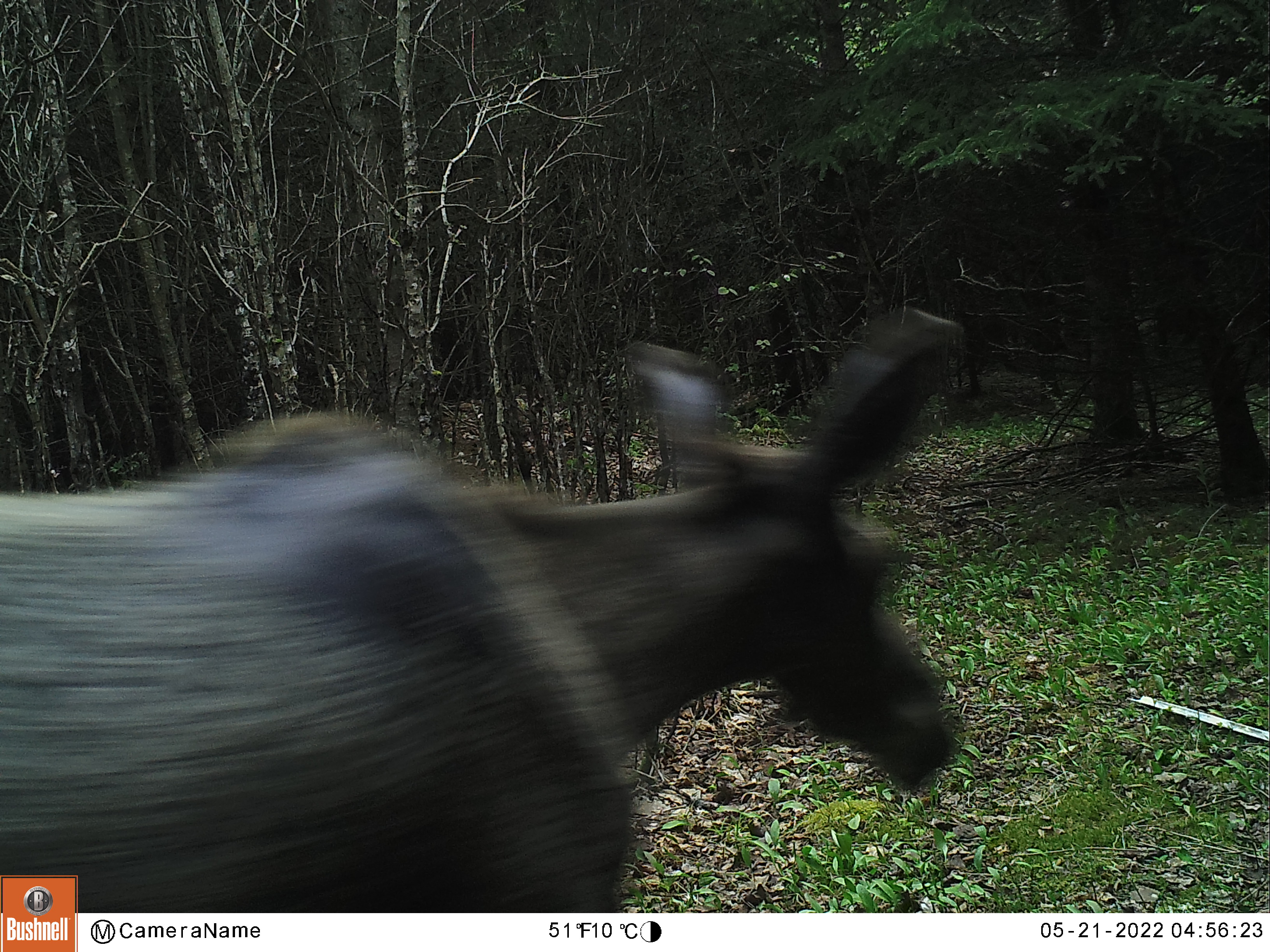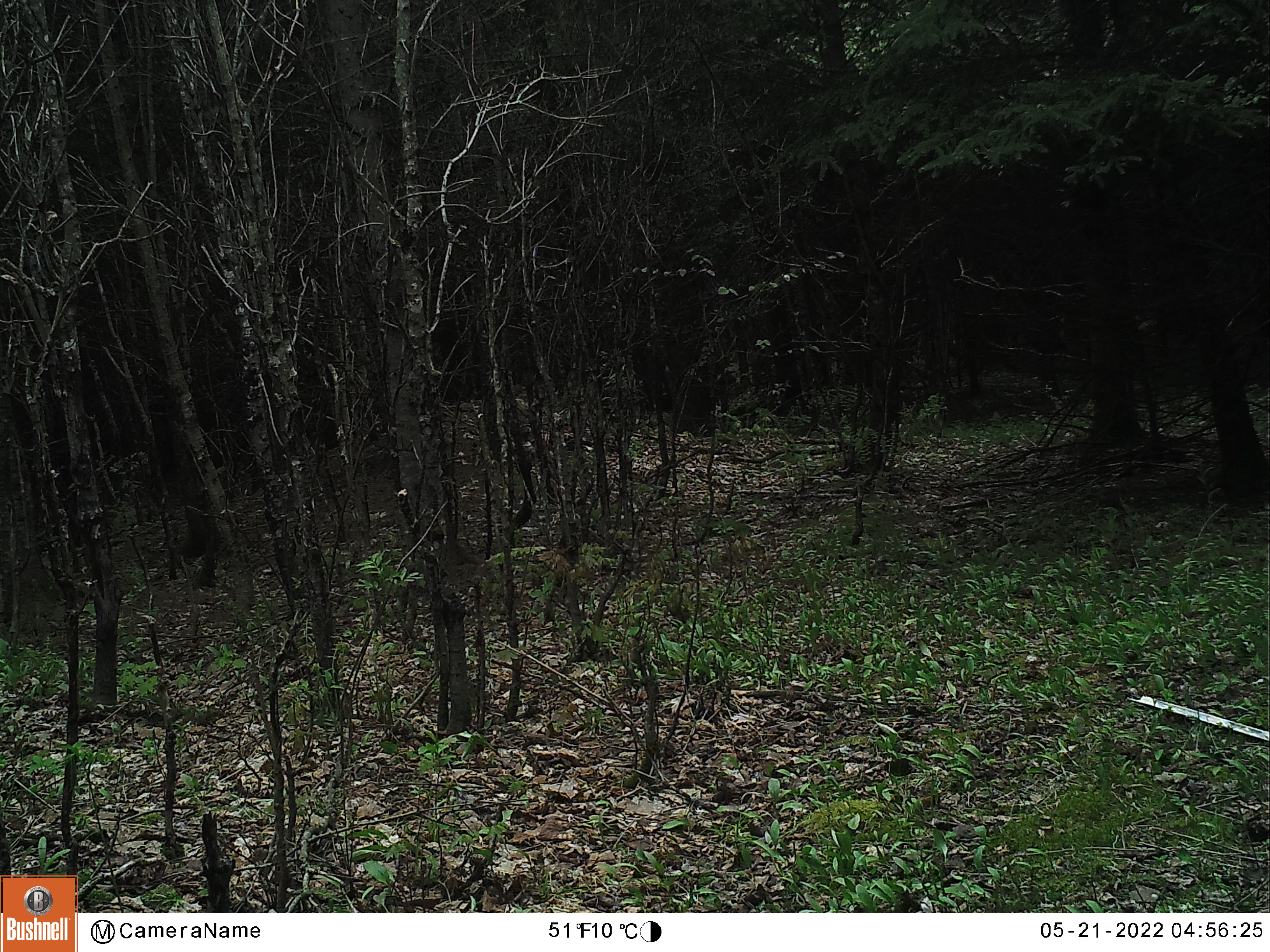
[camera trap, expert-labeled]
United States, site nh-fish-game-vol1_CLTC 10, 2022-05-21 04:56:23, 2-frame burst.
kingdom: Animalia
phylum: Chordata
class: Mammalia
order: Artiodactyla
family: Cervidae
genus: Alces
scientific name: Alces alces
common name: moose